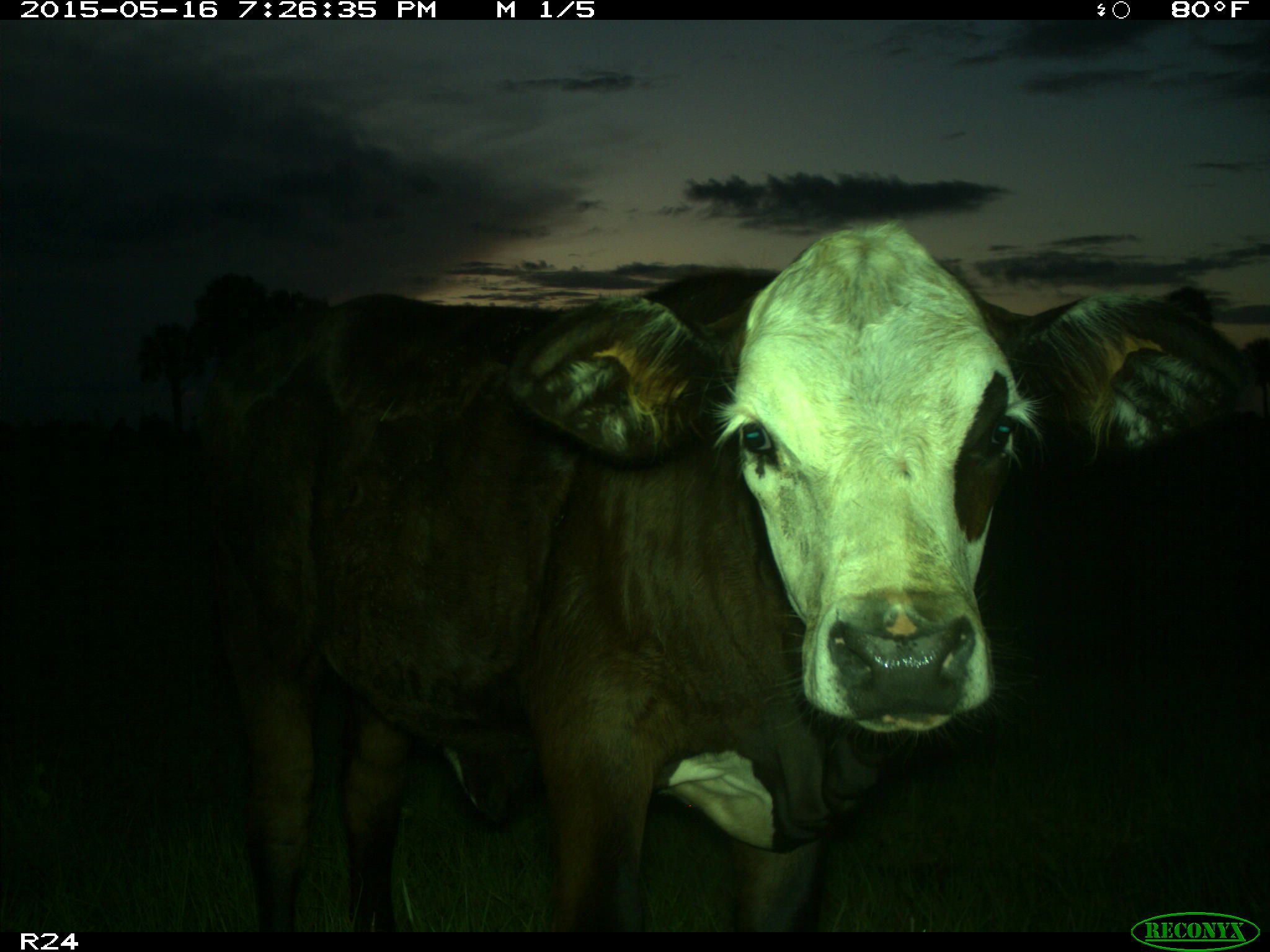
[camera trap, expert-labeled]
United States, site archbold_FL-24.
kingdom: Animalia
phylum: Chordata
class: Mammalia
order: Artiodactyla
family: Bovidae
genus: Bos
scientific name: Bos taurus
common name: domestic cow